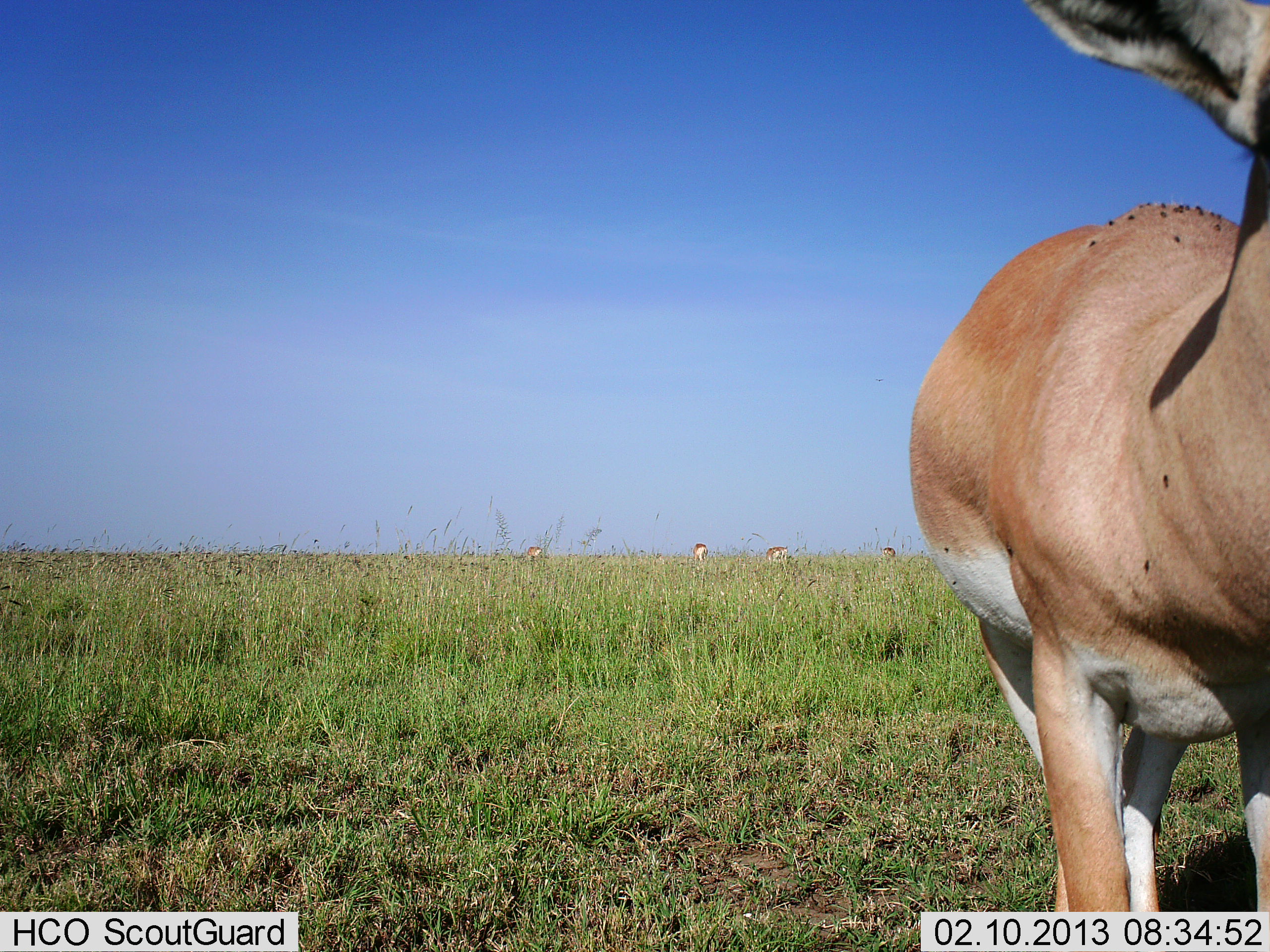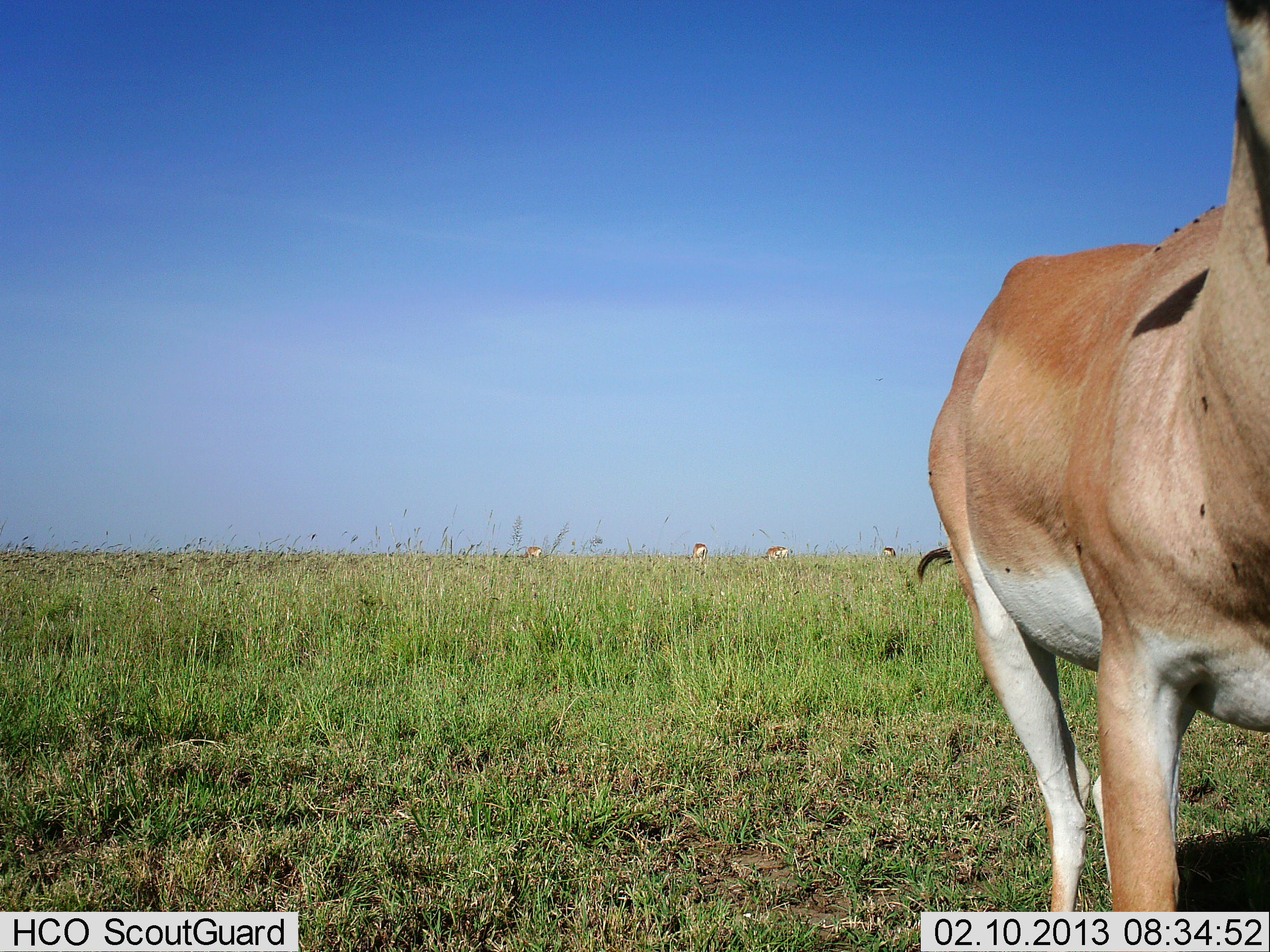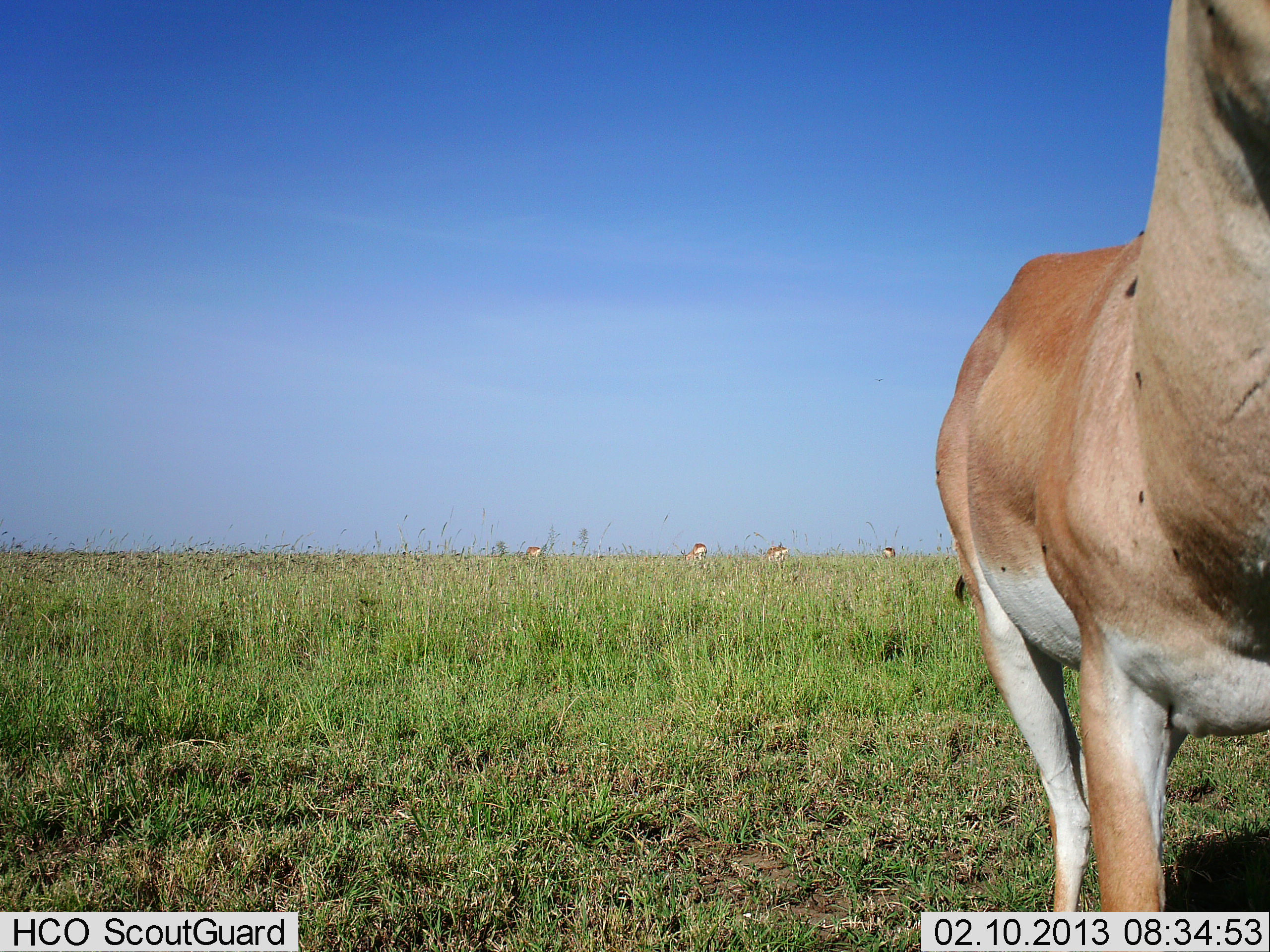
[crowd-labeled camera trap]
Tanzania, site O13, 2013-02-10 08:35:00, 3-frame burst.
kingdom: Animalia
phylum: Chordata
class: Mammalia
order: Artiodactyla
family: Bovidae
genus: Nanger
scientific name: Nanger granti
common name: grant's gazelle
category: gazellegrants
Gazellegrants (grant's gazelle) (Nanger granti), count 5. Behavior (volunteer vote fractions): standing 80%, resting 0%, moving 7%, interacting 7%. Young present (vote fraction): 0%. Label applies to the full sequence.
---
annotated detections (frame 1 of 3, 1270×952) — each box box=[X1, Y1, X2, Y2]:
animal: box=[909, 0, 1270, 952]; box=[766, 546, 788, 563]; box=[692, 542, 708, 561]; box=[527, 546, 543, 557]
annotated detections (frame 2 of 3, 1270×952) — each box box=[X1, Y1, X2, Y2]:
animal: box=[926, 0, 1270, 952]; box=[761, 545, 788, 564]; box=[686, 543, 708, 564]; box=[520, 546, 542, 561]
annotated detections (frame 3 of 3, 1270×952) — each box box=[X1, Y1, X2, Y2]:
animal: box=[937, 0, 1270, 911]; box=[756, 546, 788, 563]; box=[680, 543, 707, 561]; box=[525, 547, 541, 559]; box=[882, 546, 896, 559]